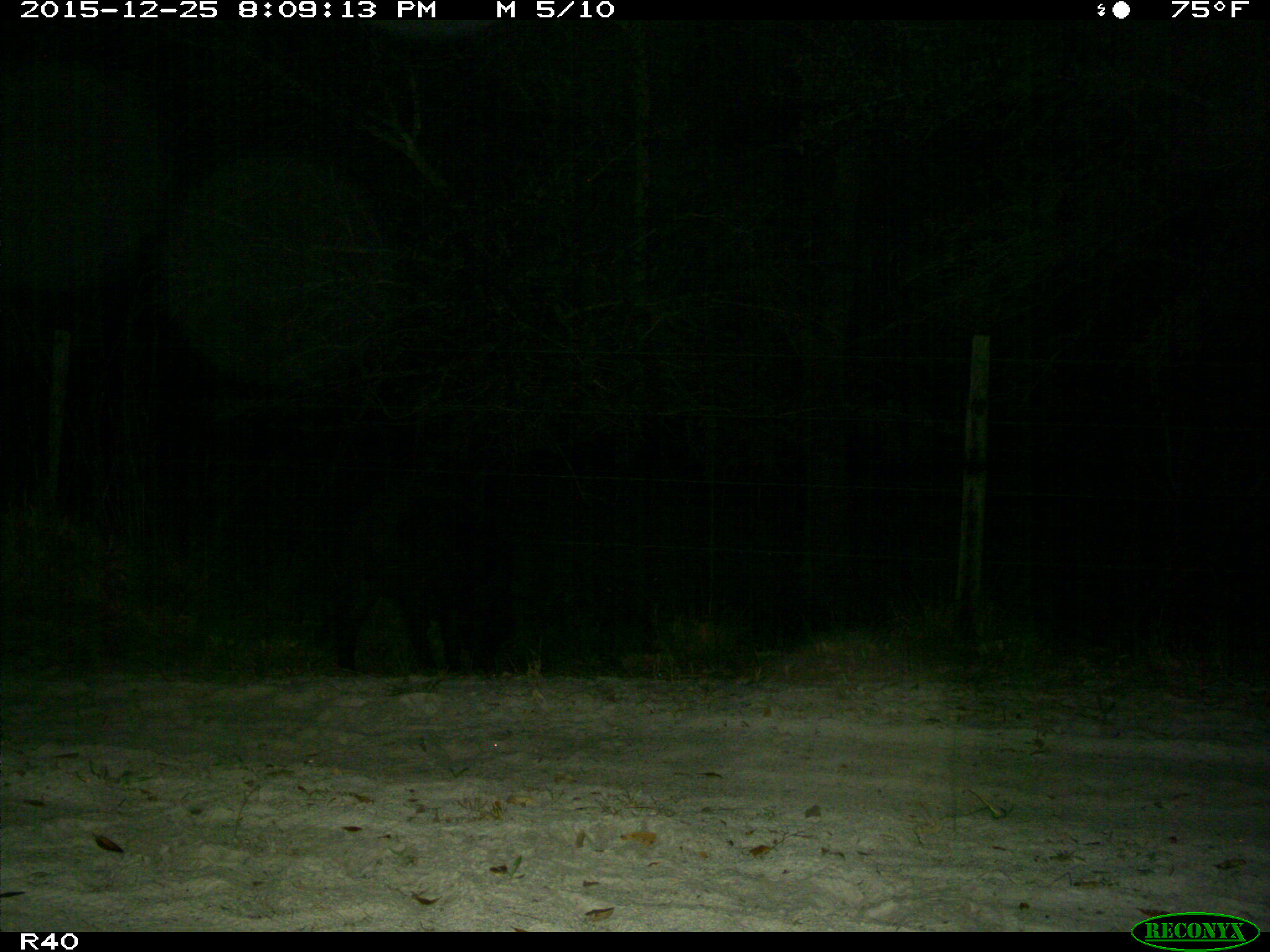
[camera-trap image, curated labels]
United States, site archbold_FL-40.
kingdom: Animalia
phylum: Chordata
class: Mammalia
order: Artiodactyla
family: Suidae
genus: Sus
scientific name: Sus scrofa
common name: wild boar